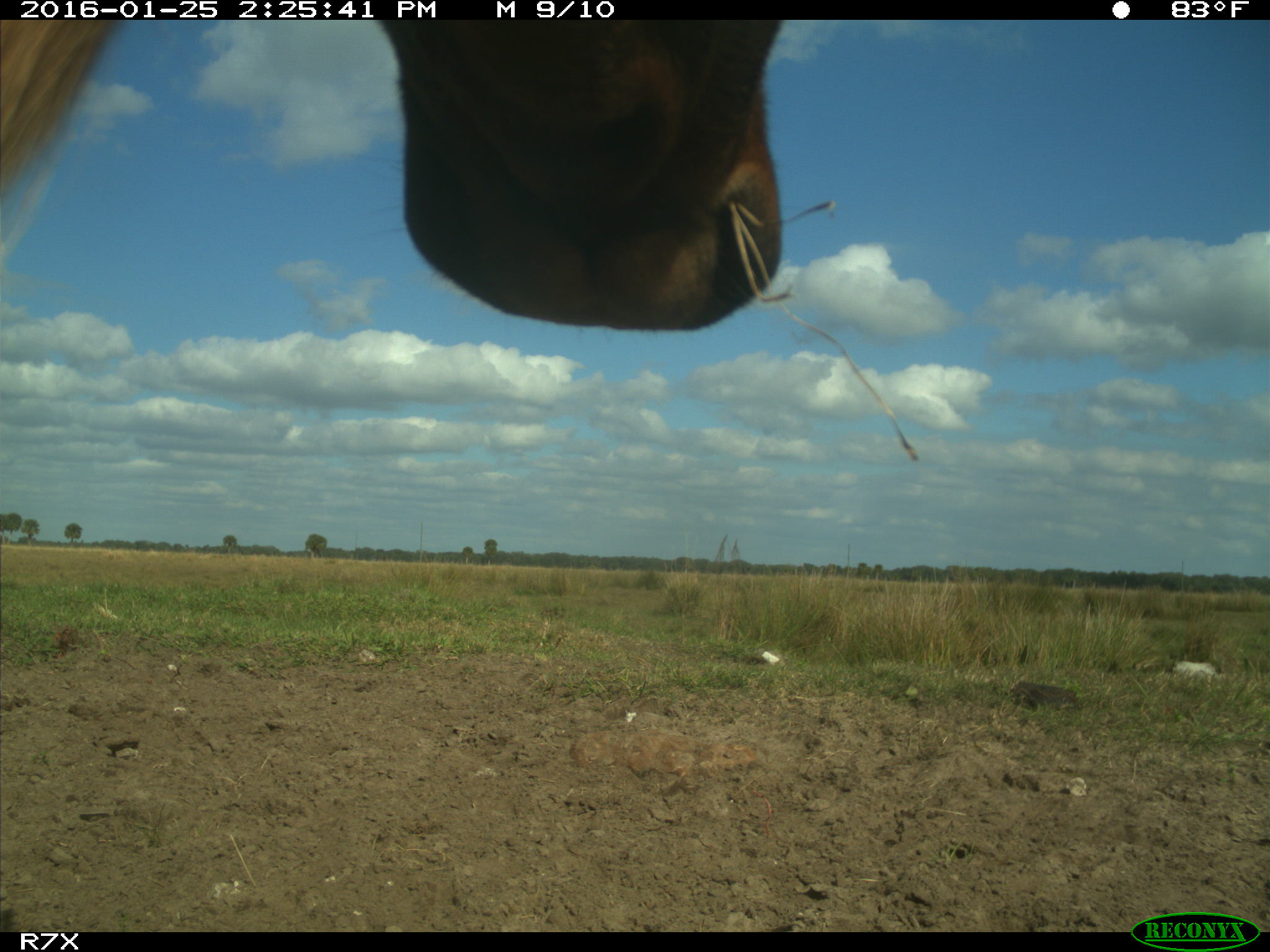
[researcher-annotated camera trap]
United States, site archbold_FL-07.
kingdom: Animalia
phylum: Chordata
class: Mammalia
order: Artiodactyla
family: Bovidae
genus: Bos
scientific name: Bos taurus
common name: domestic cow